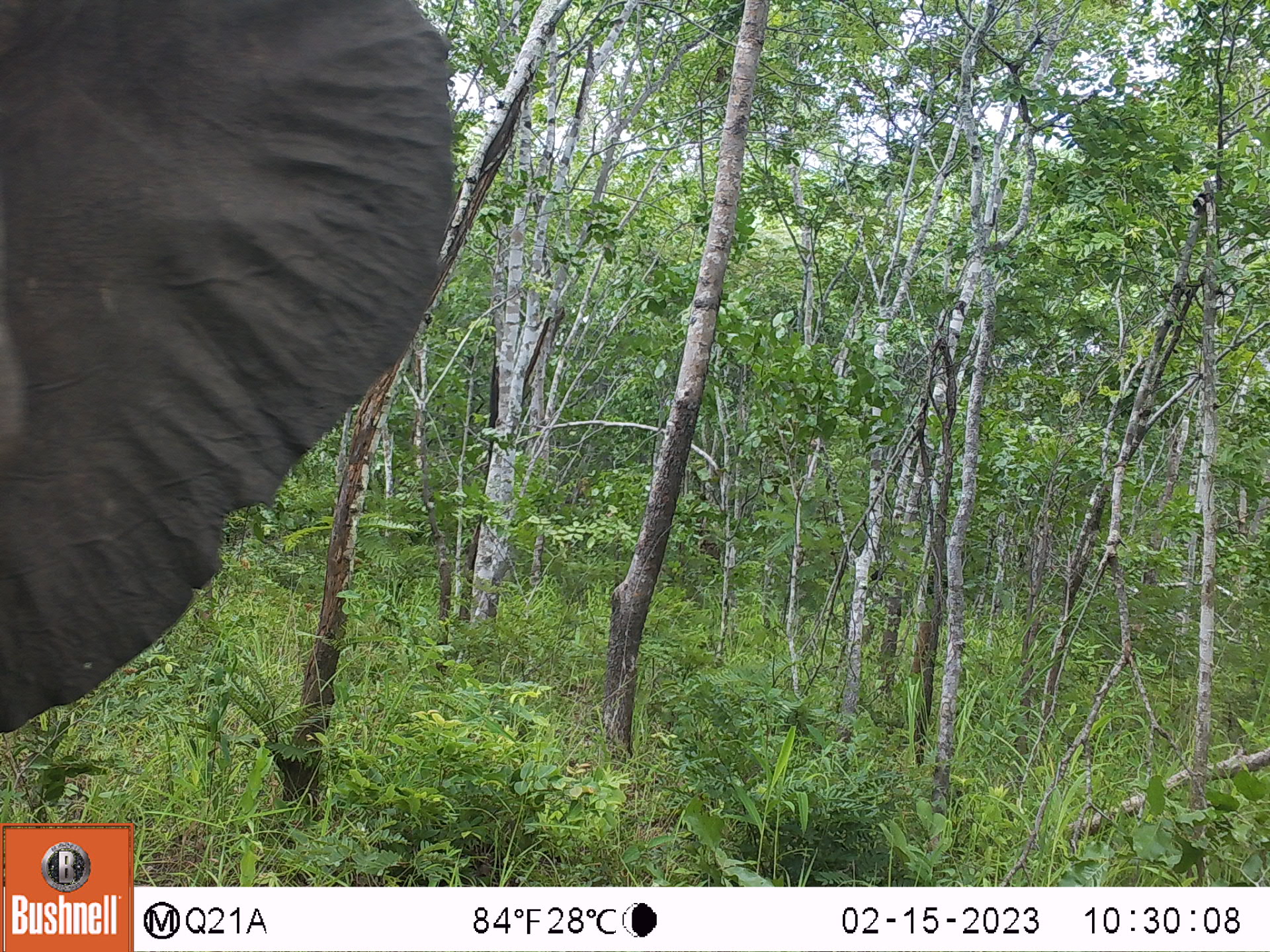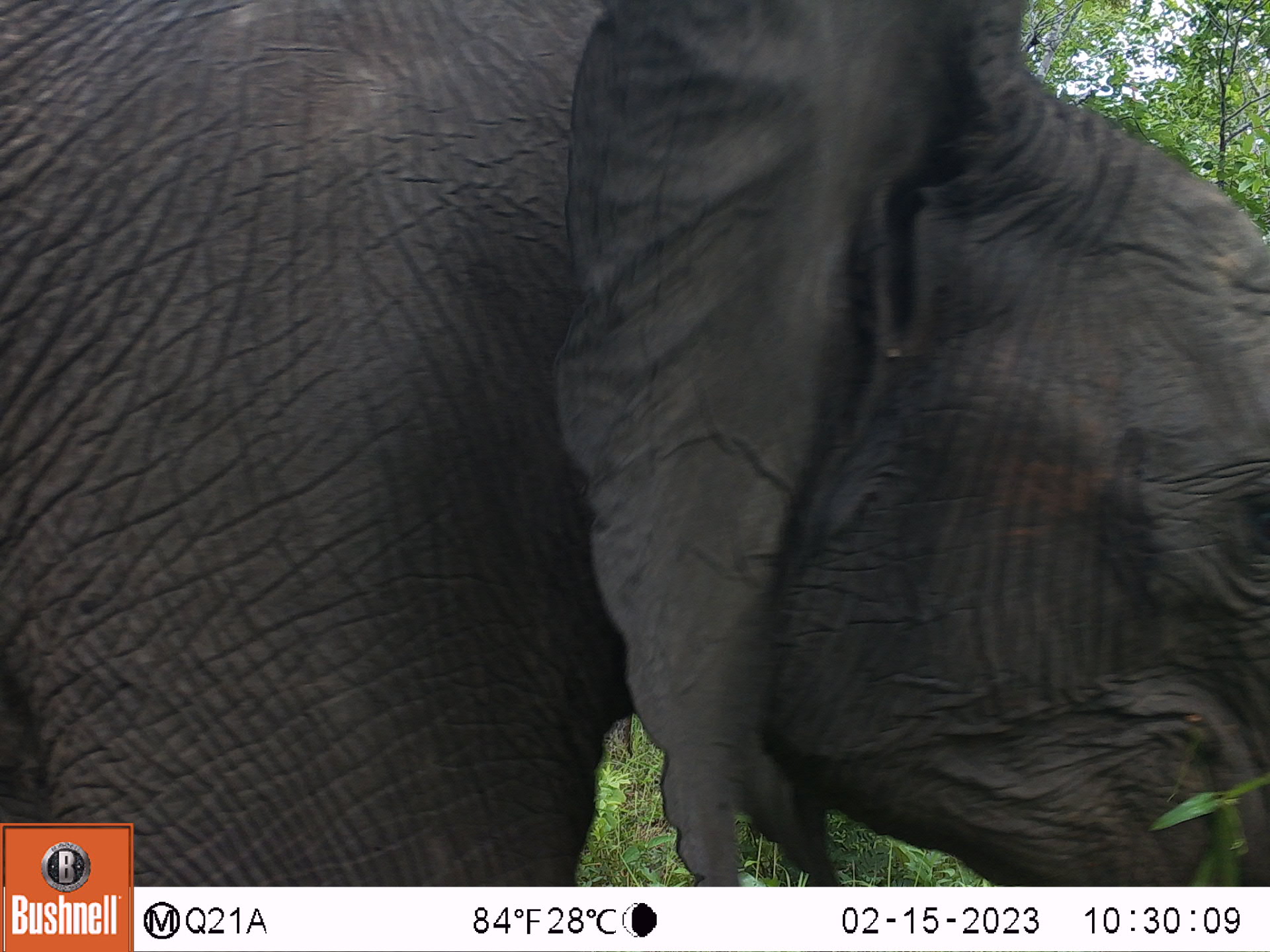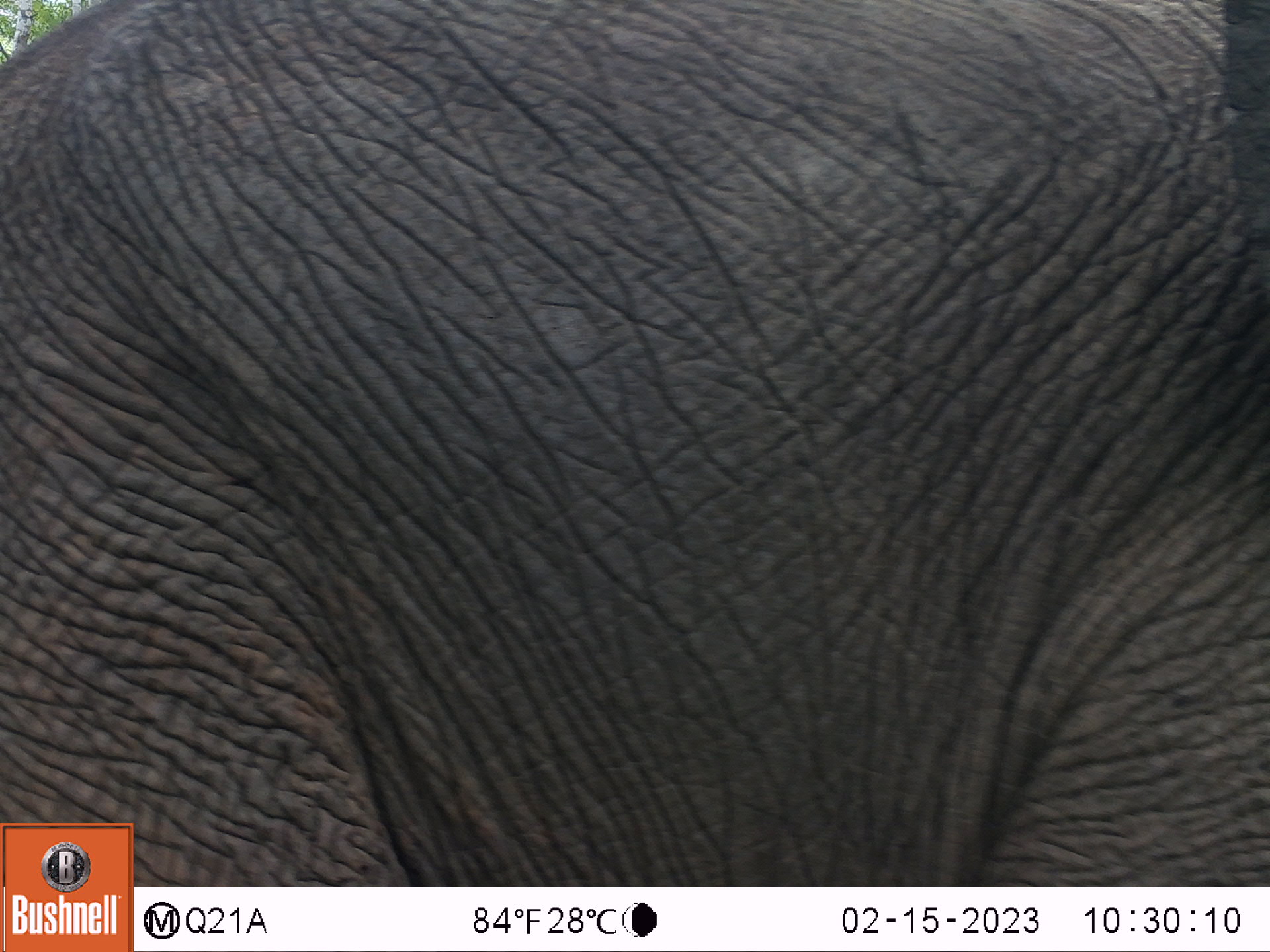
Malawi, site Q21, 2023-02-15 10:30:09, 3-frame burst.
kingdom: Animalia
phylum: Chordata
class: Mammalia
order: Proboscidea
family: Elephantidae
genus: Loxodonta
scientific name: Loxodonta africana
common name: african savanna elephant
African savanna elephant (Loxodonta africana), count 1.